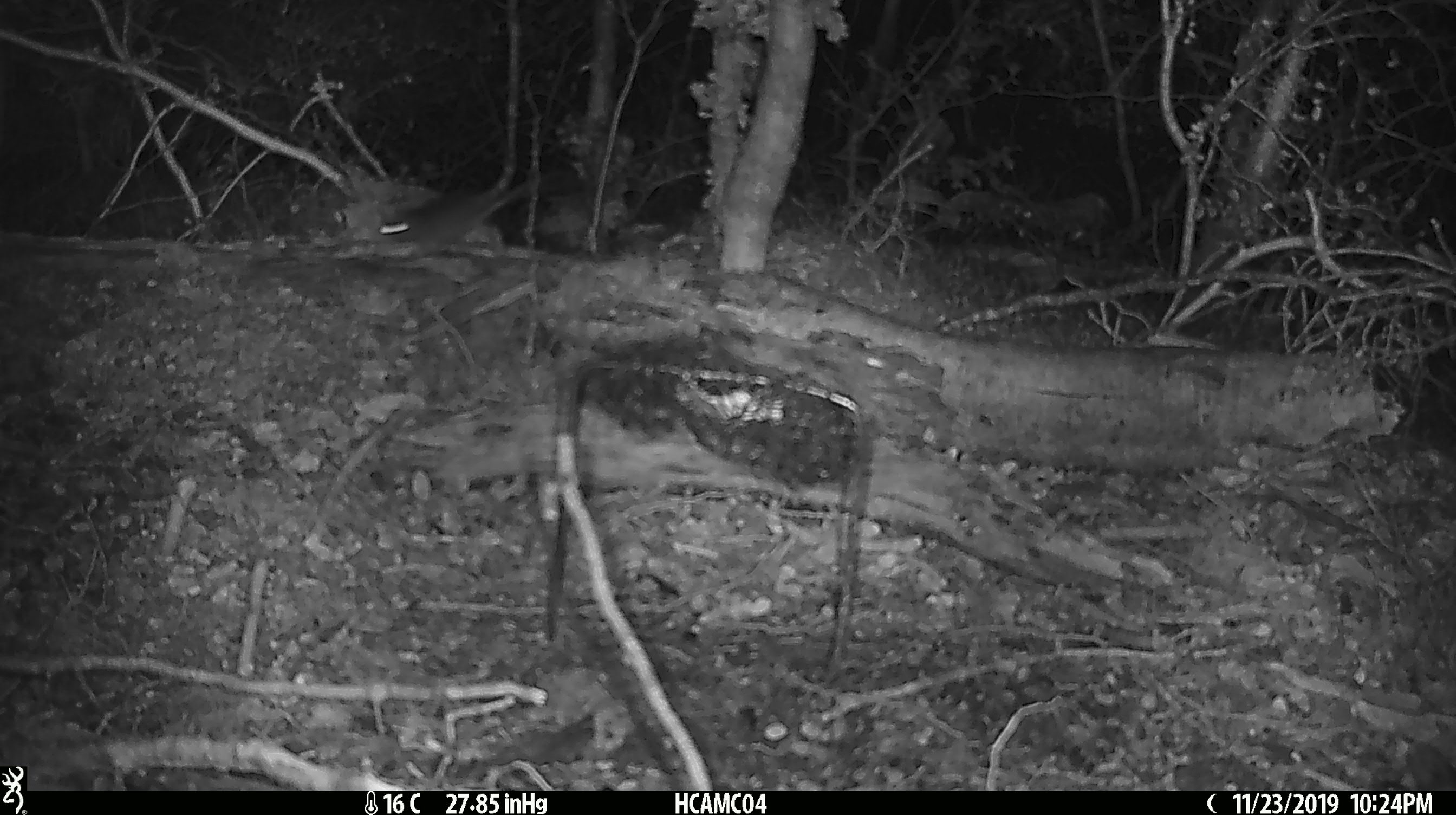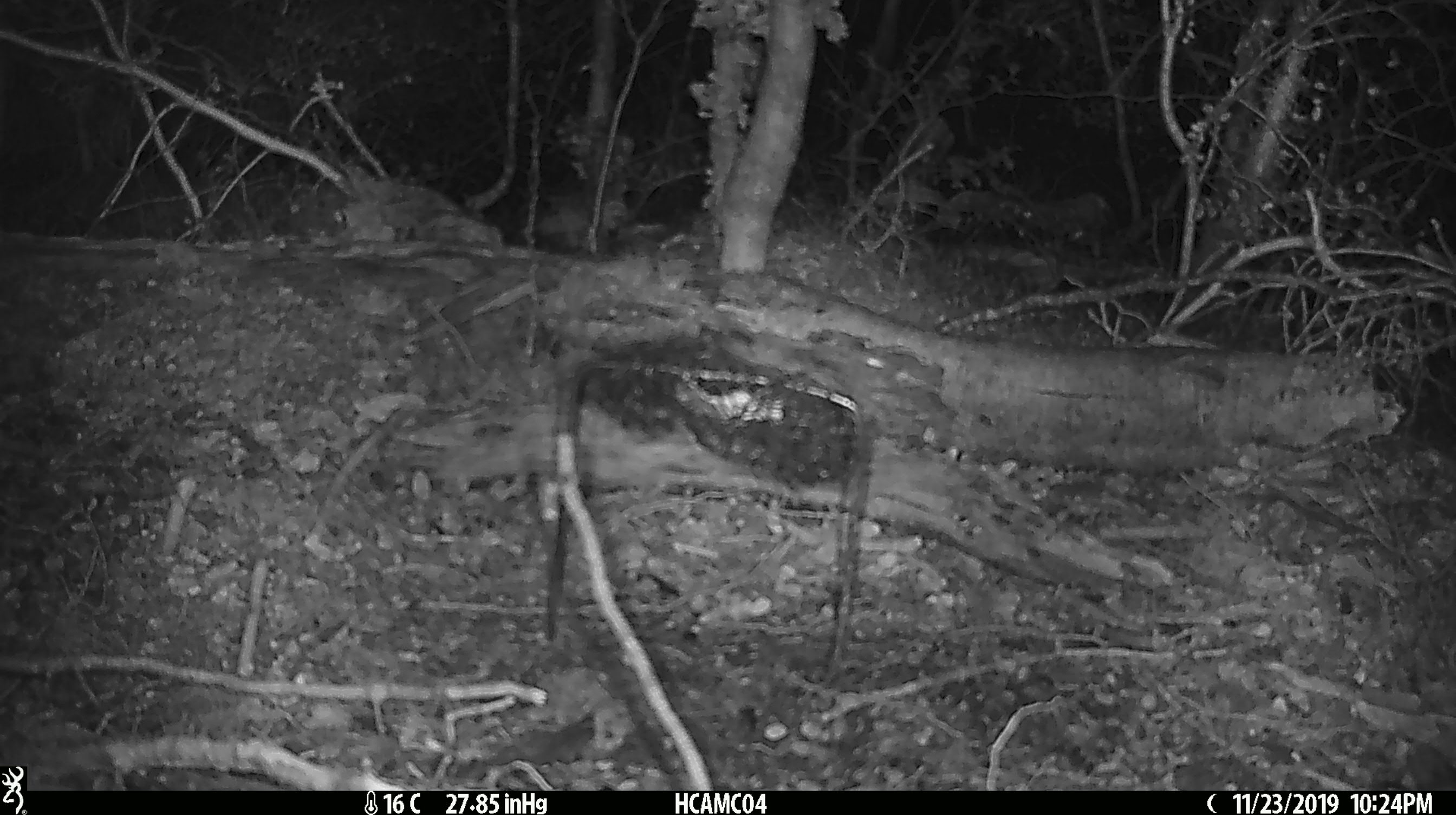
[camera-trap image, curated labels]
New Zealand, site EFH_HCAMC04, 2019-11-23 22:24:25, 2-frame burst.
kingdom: Animalia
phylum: Chordata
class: Mammalia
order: Rodentia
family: Muridae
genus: Mus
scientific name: Mus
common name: mouse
Mouse (Mus).